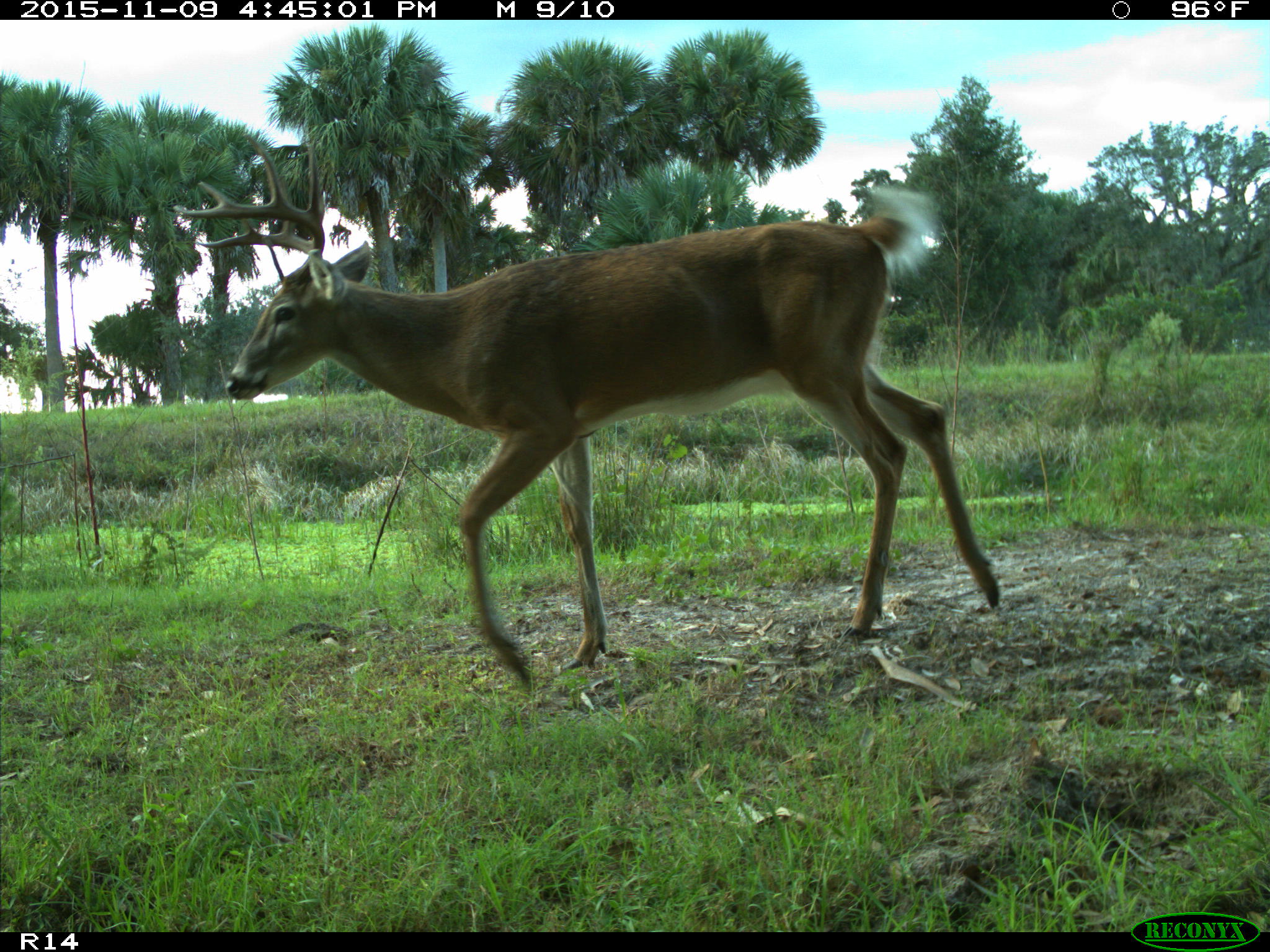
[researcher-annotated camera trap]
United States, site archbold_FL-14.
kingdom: Animalia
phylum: Chordata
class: Mammalia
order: Artiodactyla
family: Cervidae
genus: Odocoileus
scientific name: Odocoileus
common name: deer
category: unidentified deer